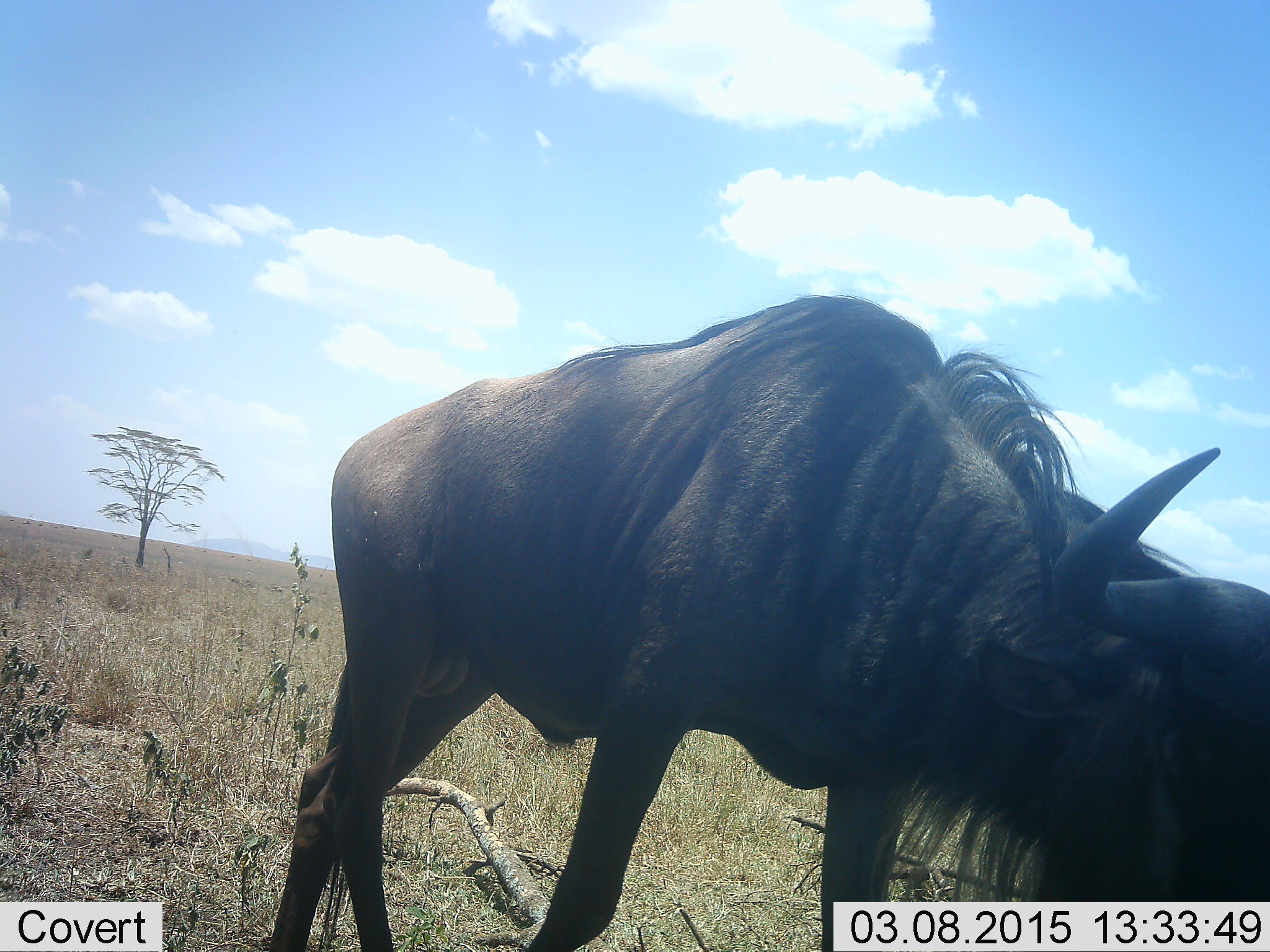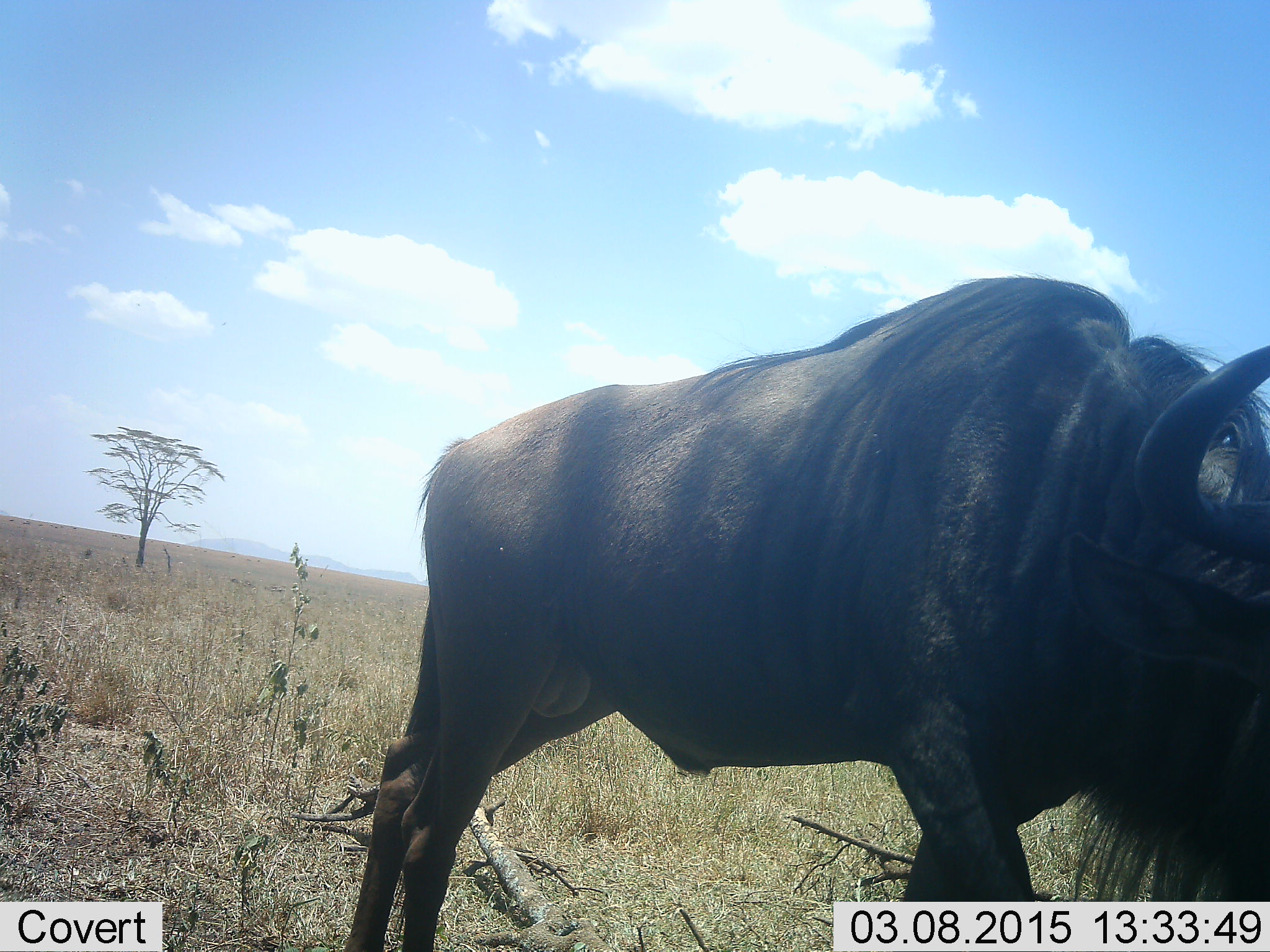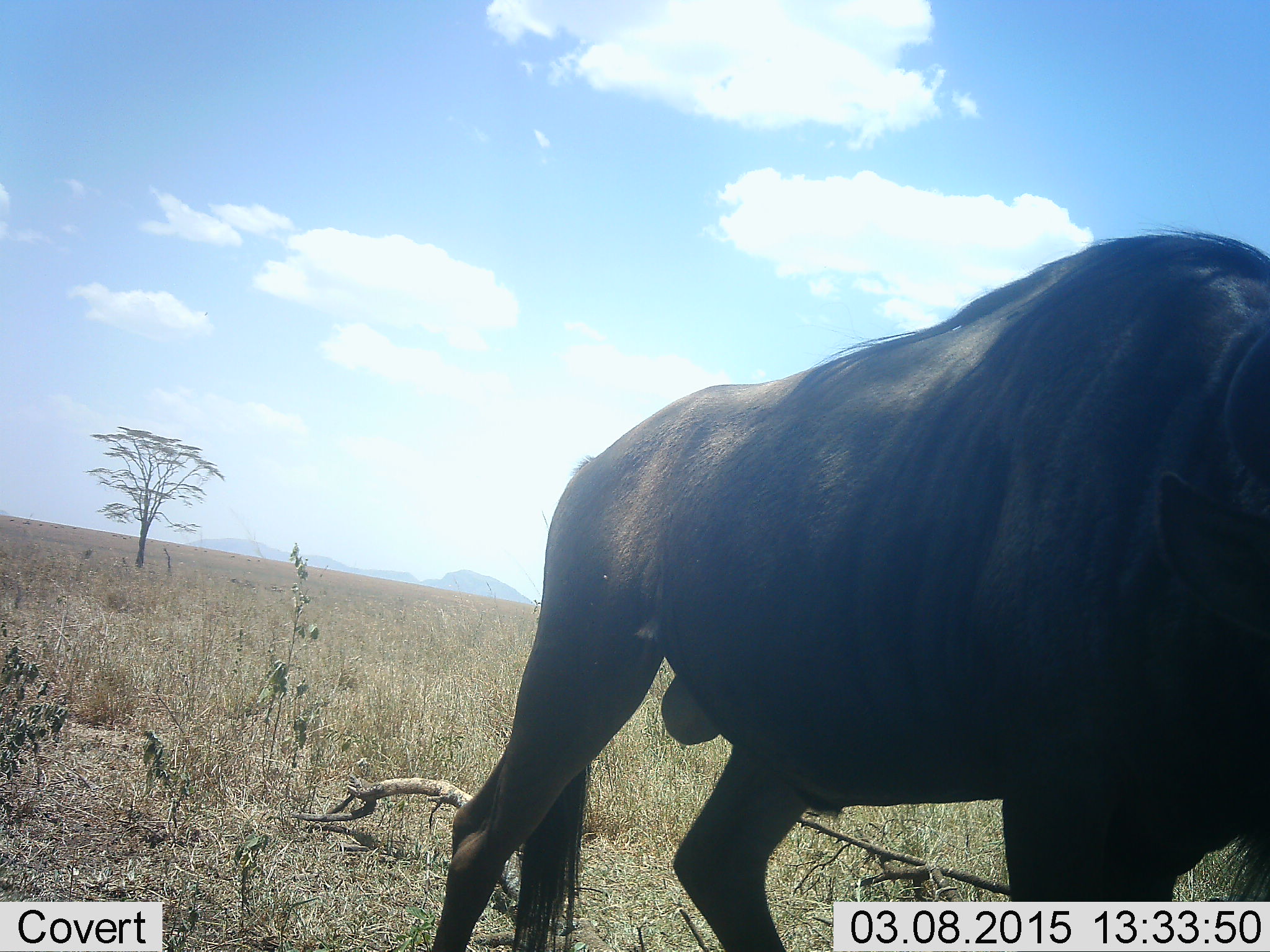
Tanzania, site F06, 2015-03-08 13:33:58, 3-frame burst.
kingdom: Animalia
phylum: Chordata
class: Mammalia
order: Artiodactyla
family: Bovidae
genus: Connochaetes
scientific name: Connochaetes taurinus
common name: blue wildebeest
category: wildebeest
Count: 1.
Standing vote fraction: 30%.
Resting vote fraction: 0%.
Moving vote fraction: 60%.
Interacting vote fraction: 0%.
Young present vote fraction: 0%.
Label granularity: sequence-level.